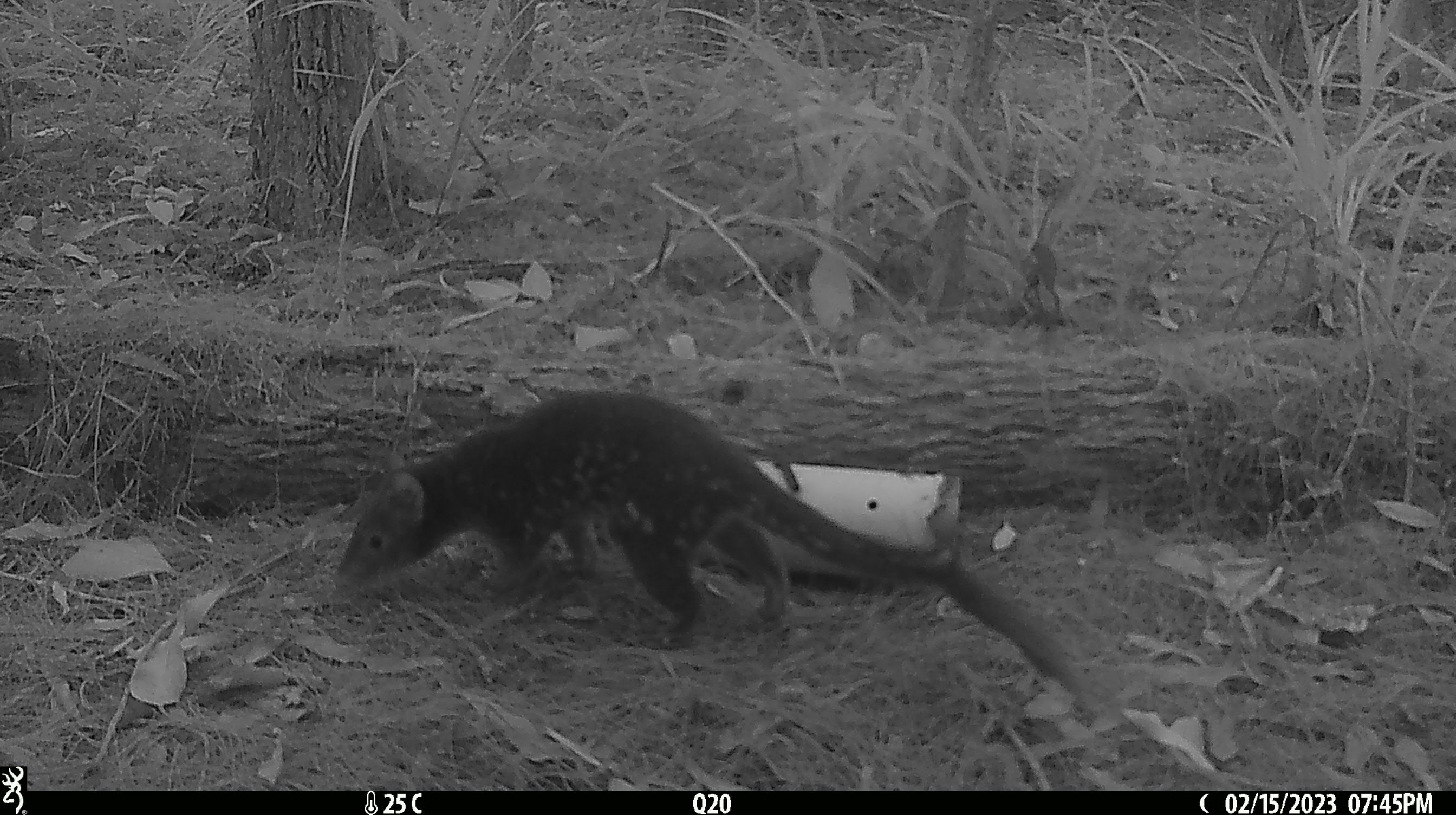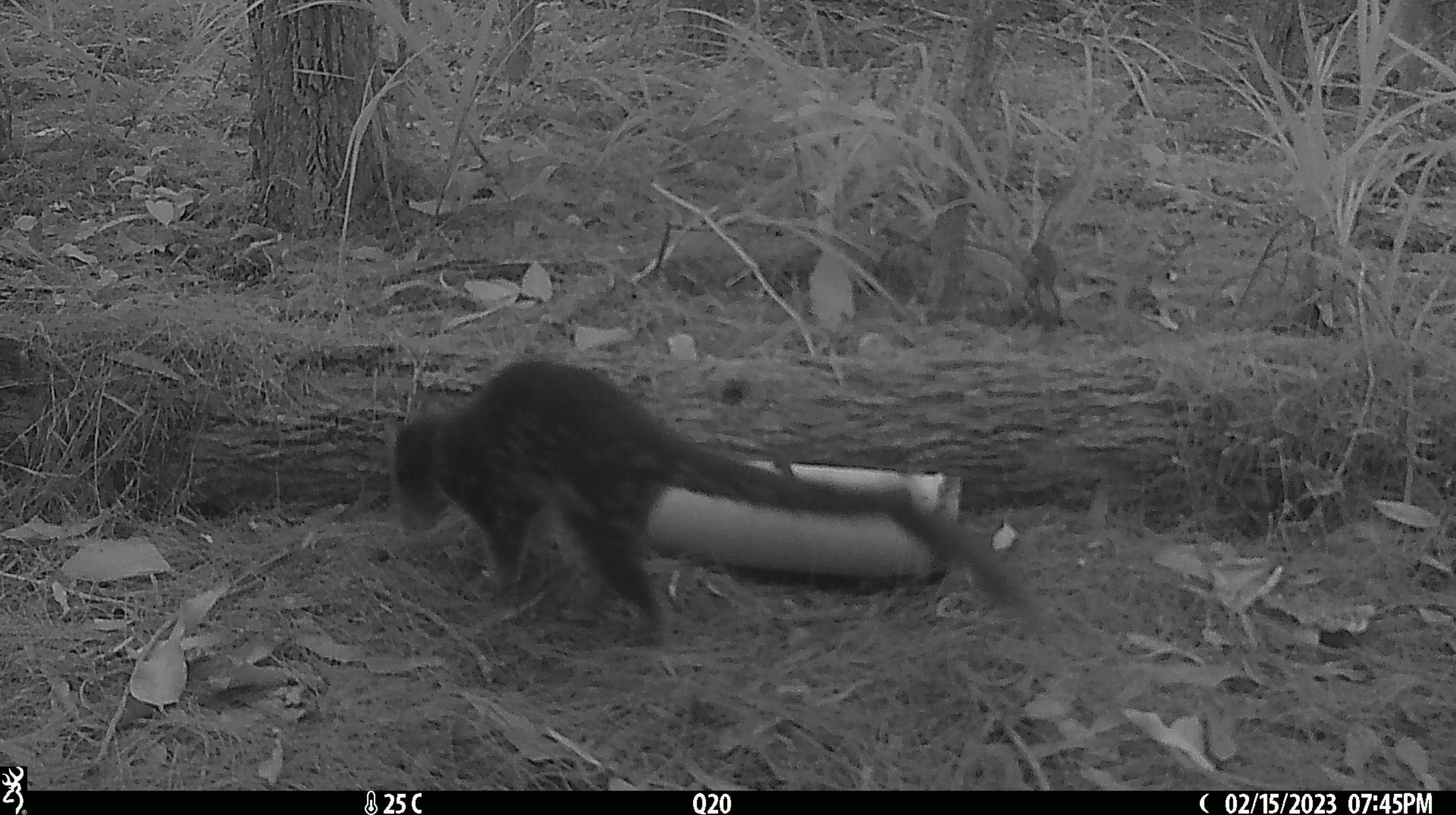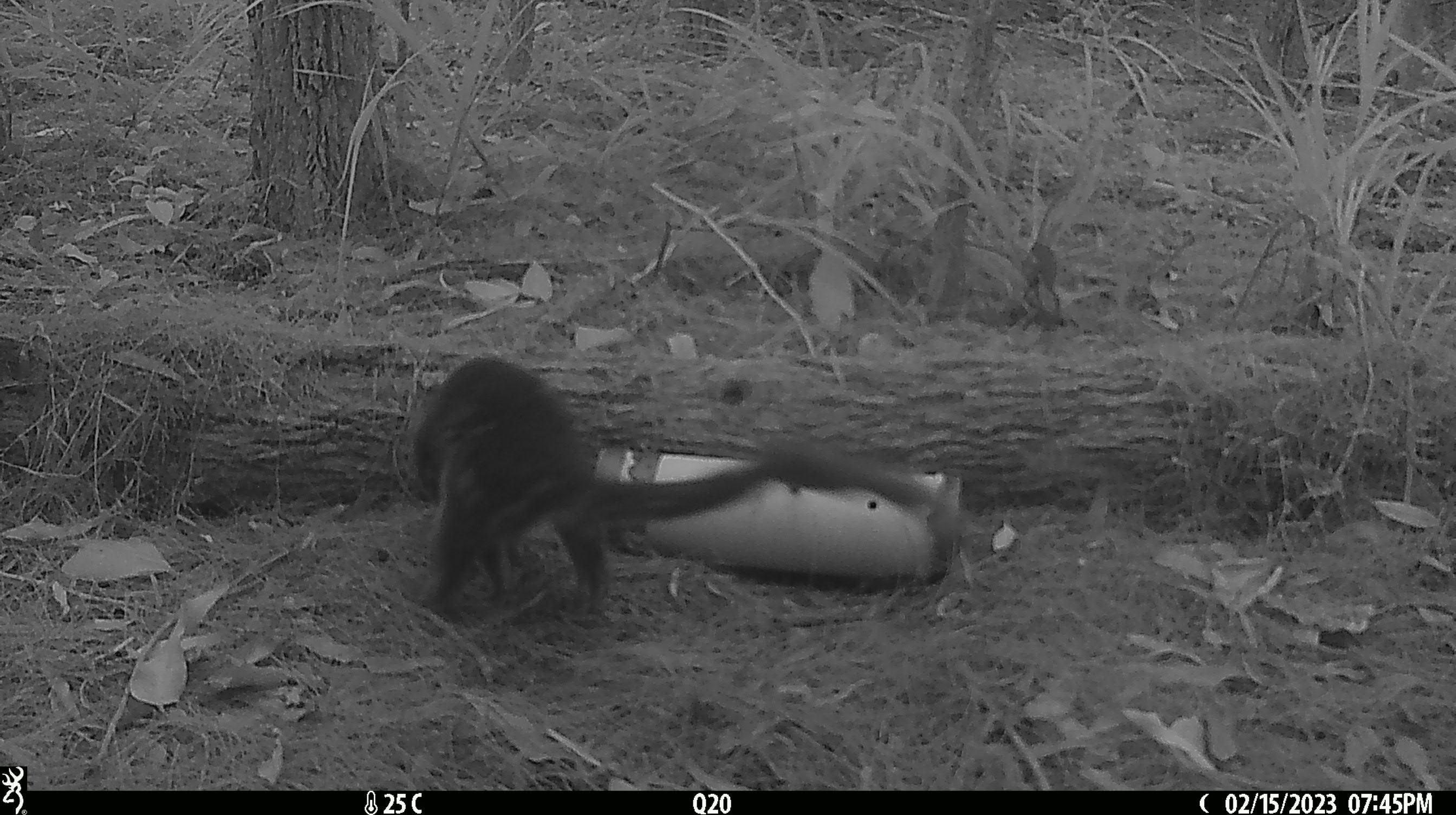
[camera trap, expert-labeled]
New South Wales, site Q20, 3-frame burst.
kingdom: Animalia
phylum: Chordata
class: Mammalia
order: Dasyuromorphia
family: Dasyuridae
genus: Dasyurus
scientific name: Dasyurus maculatus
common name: spotted-tailed quoll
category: quoll